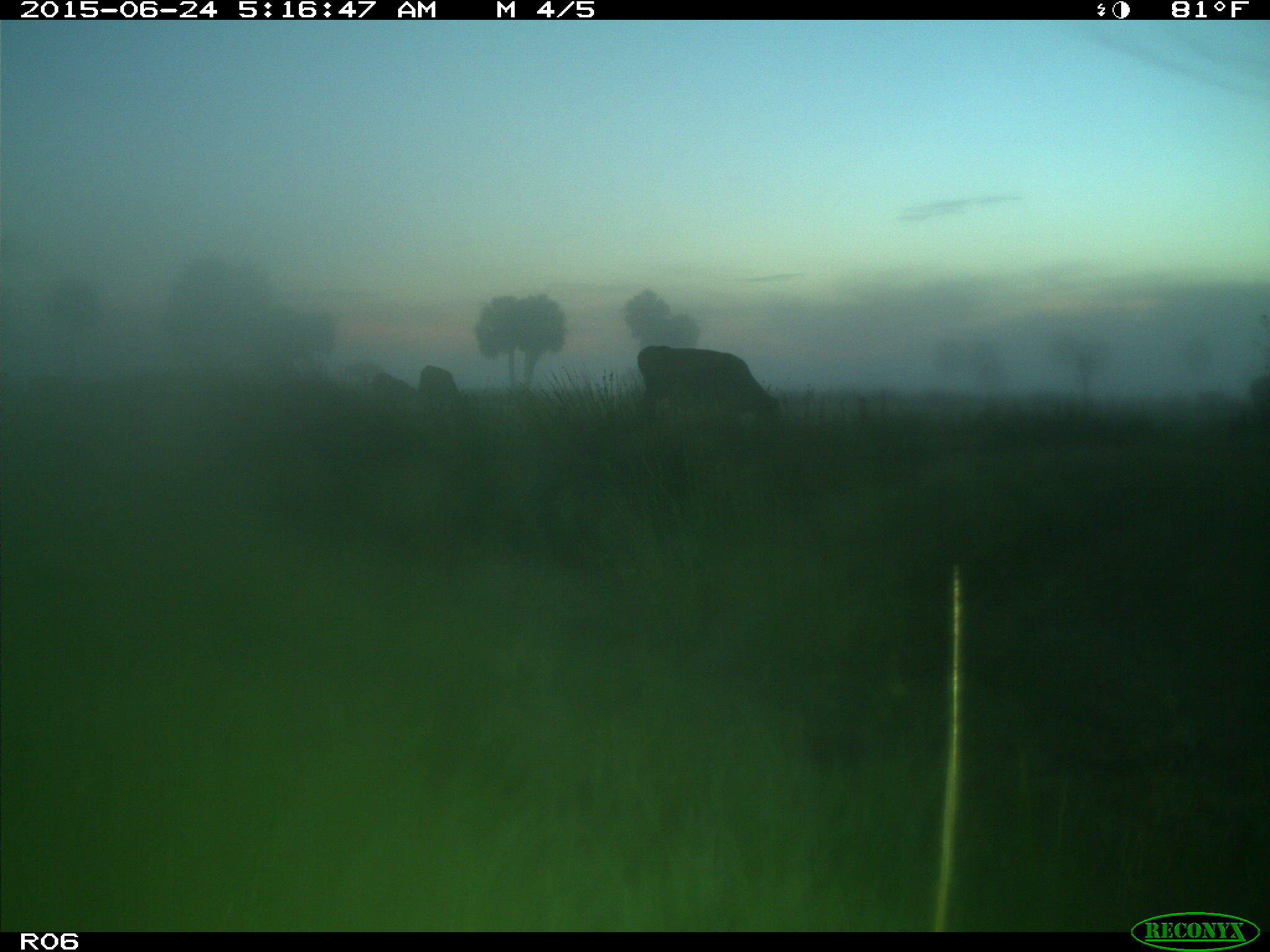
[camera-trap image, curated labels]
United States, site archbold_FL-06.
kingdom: Animalia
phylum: Chordata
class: Mammalia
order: Artiodactyla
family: Bovidae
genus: Bos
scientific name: Bos taurus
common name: domestic cow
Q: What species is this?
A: Bos taurus (domestic cow).